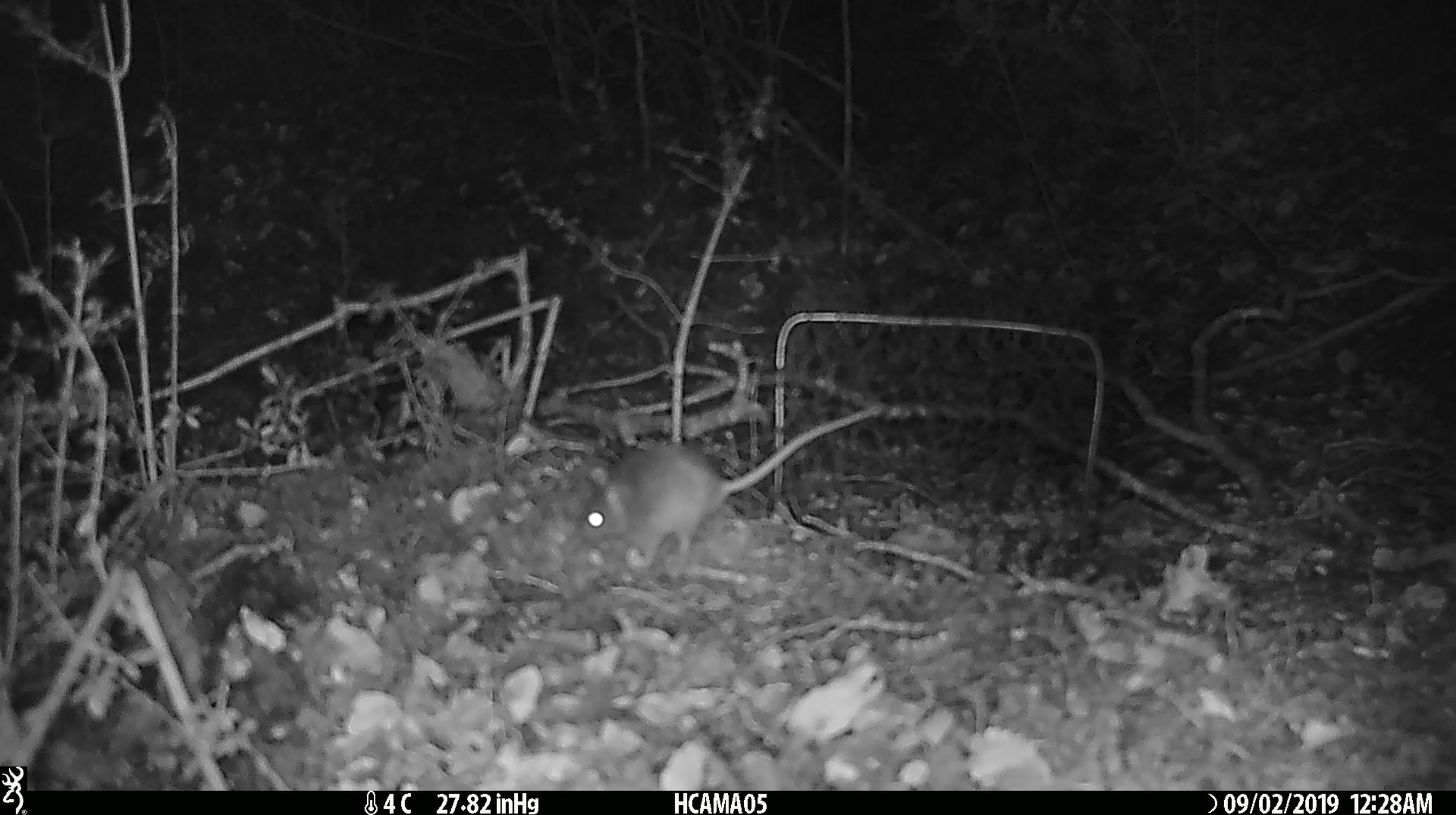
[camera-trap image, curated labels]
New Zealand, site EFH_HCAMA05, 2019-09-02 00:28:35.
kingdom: Animalia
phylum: Chordata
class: Mammalia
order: Rodentia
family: Muridae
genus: Mus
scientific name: Mus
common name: mouse